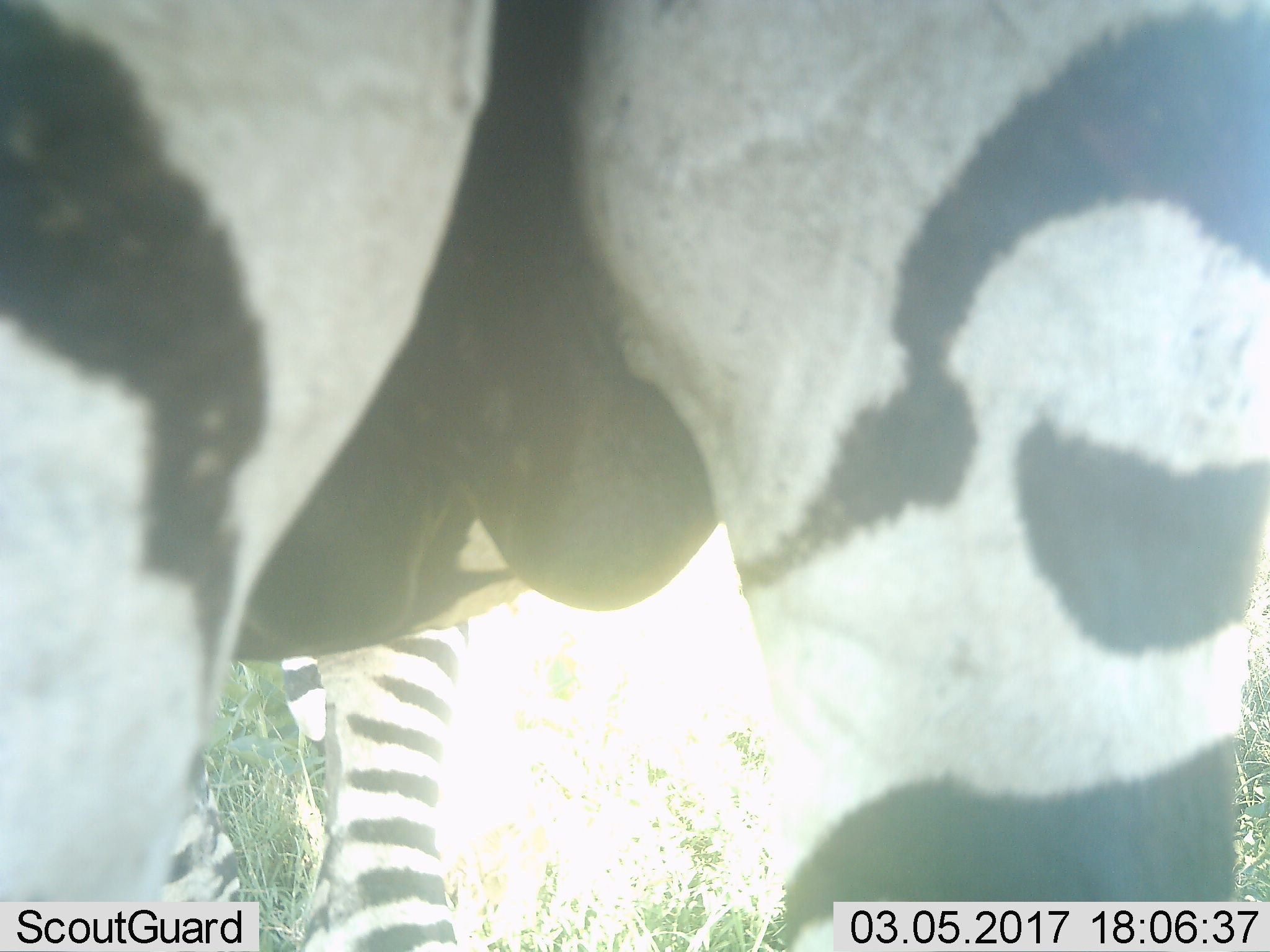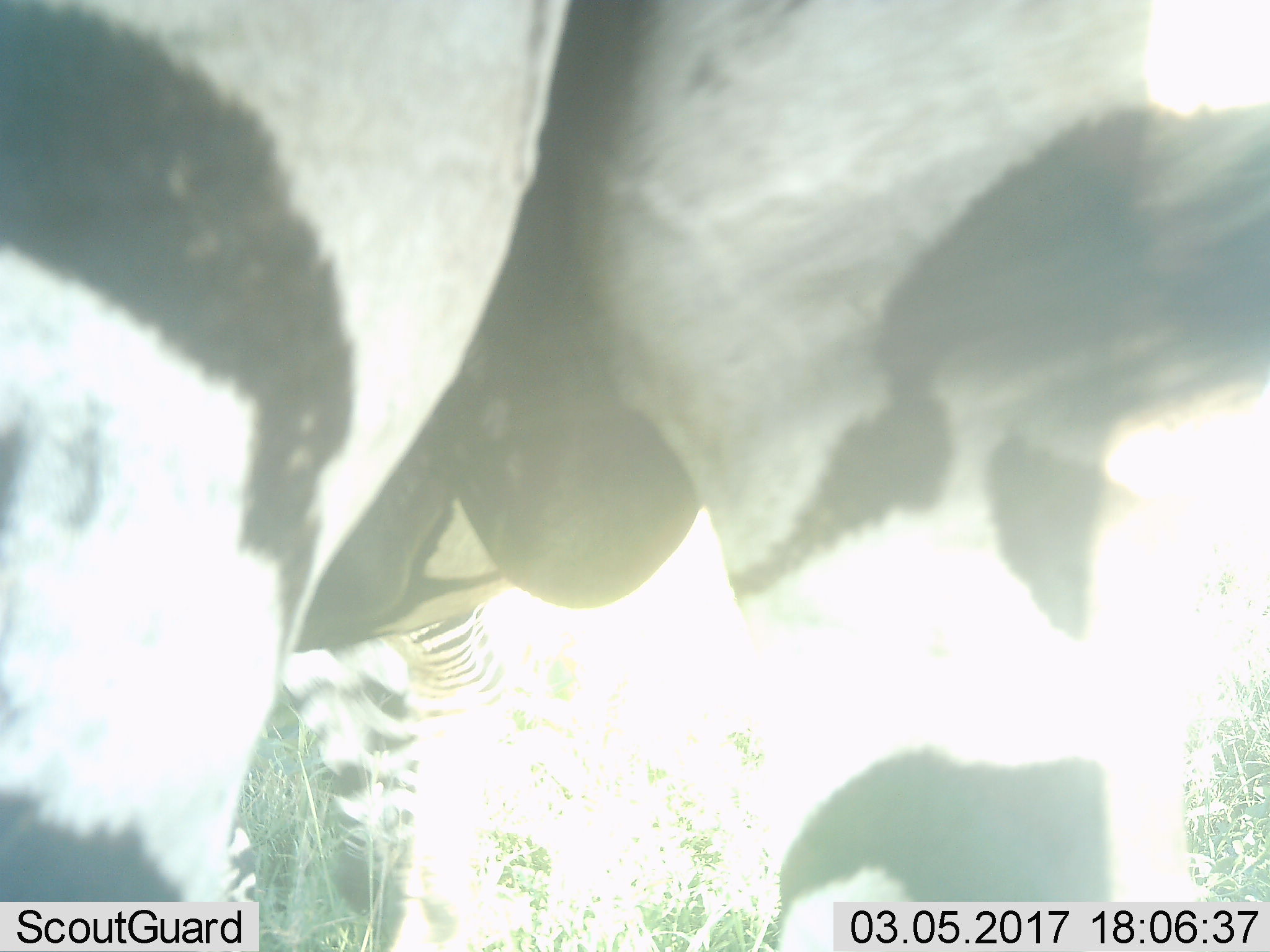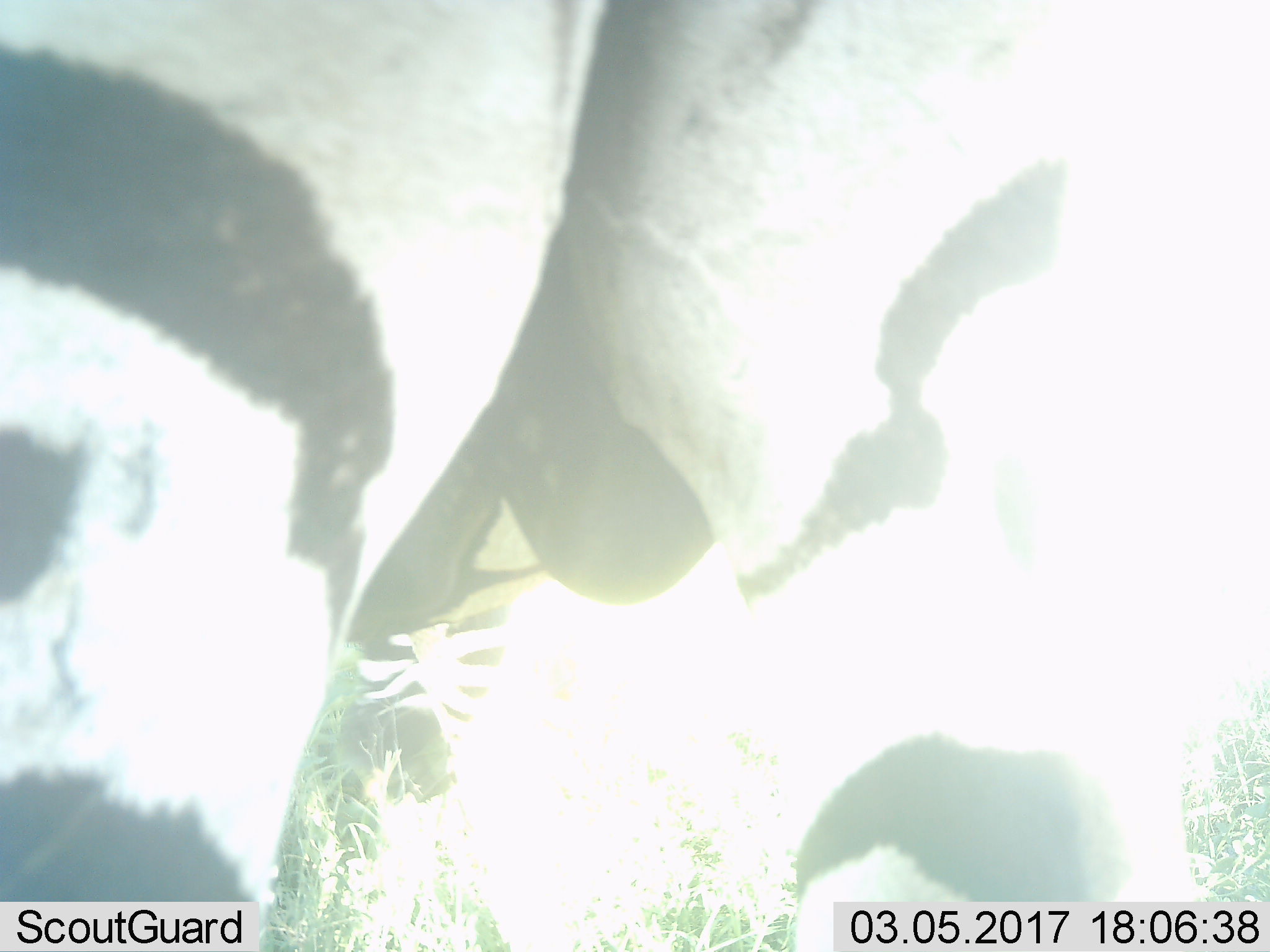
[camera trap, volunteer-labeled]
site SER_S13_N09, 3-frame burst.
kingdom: Animalia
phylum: Chordata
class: Mammalia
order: Perissodactyla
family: Equidae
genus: Equus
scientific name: Equus quagga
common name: plains zebra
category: zebraplains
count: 2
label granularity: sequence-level